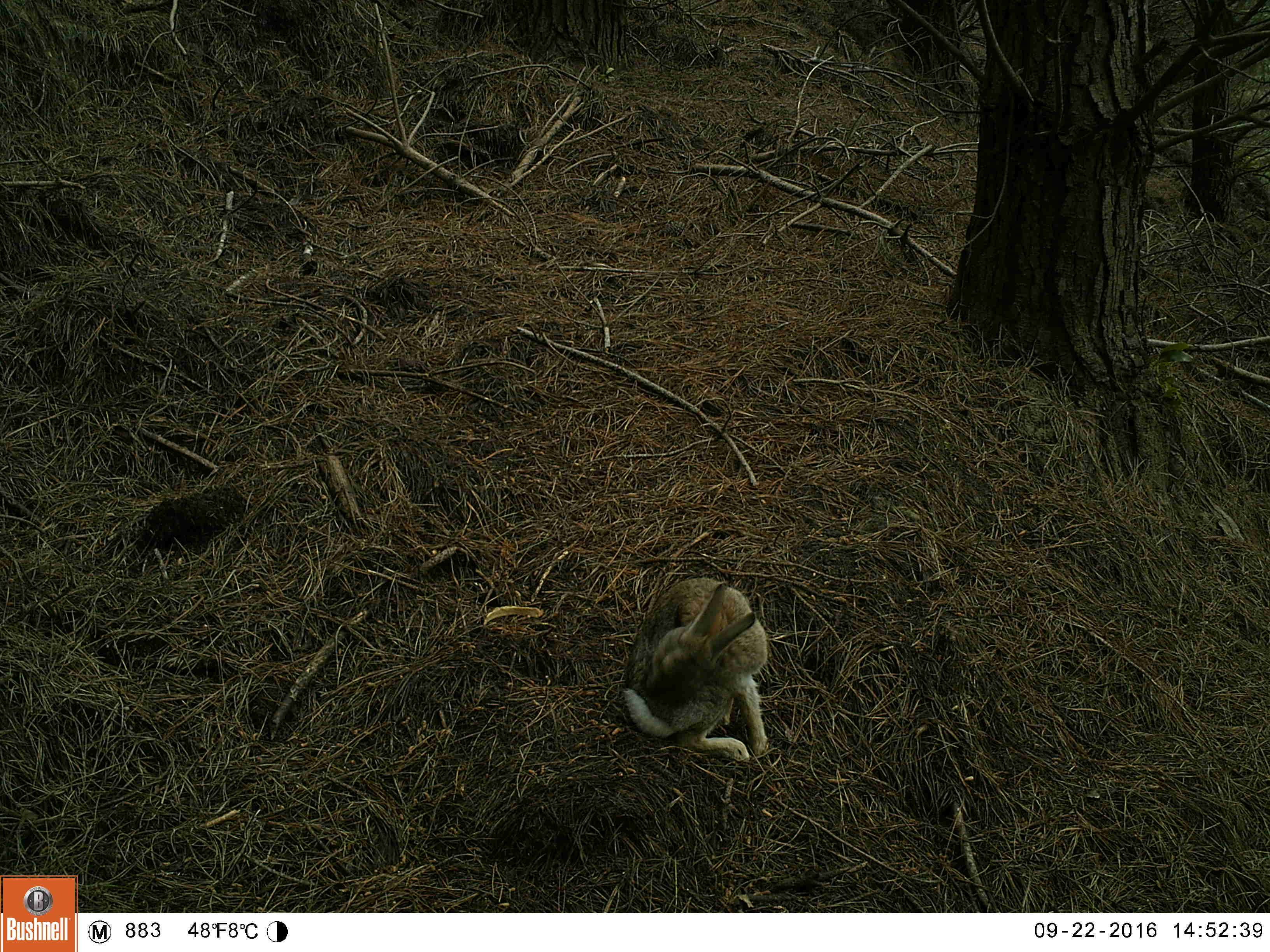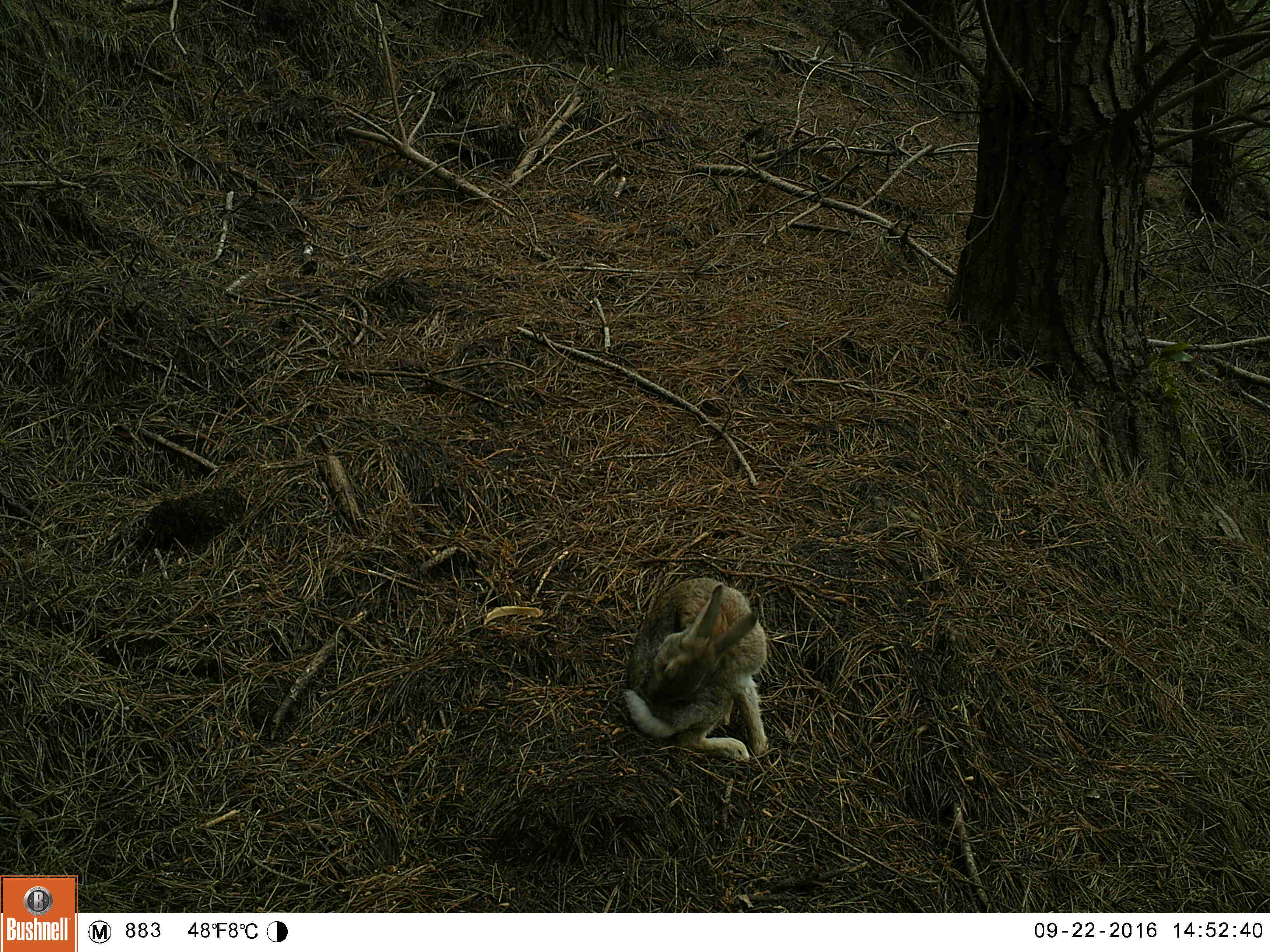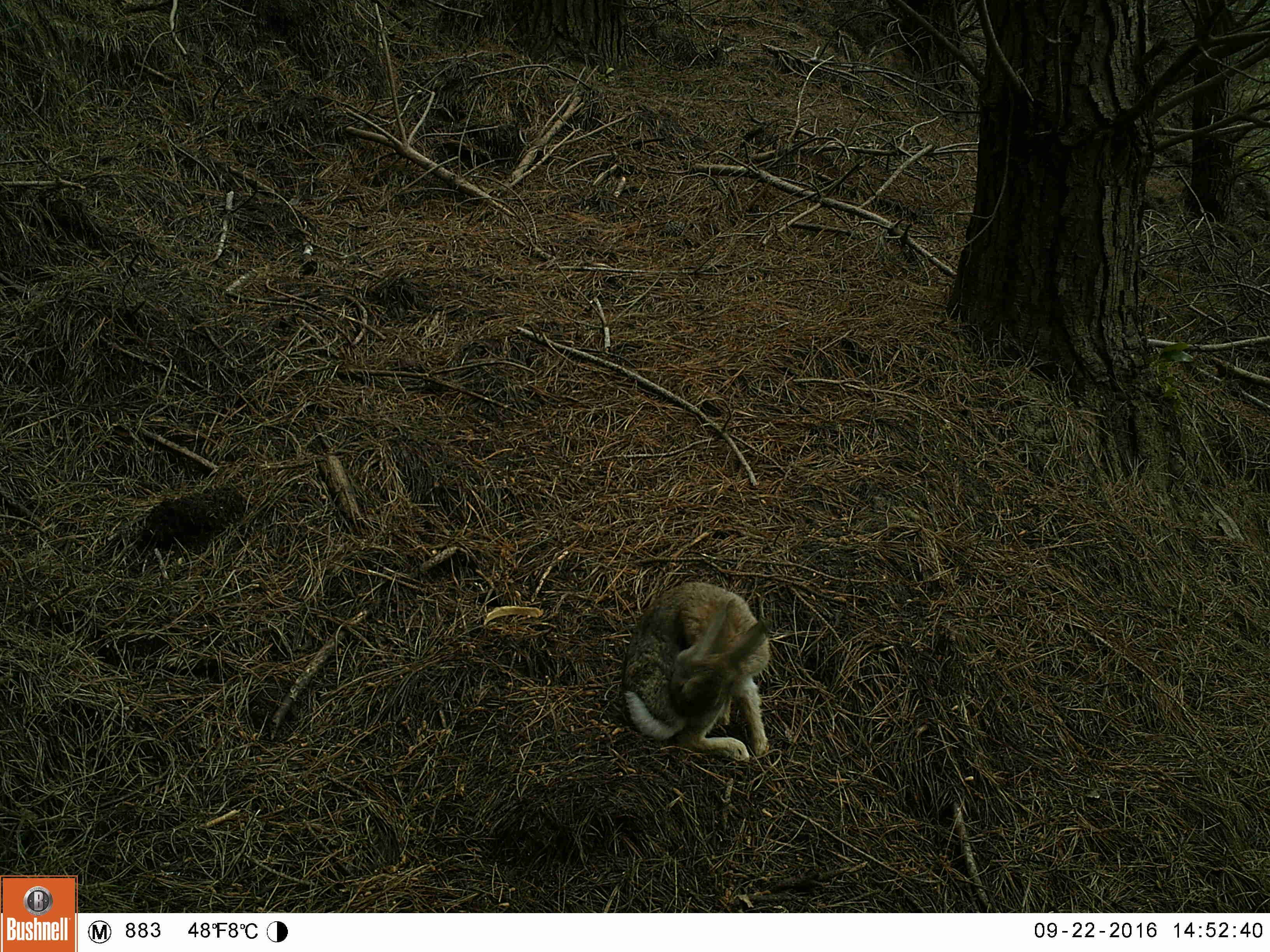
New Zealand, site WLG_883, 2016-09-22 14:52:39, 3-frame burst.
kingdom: Animalia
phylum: Chordata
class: Mammalia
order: Lagomorpha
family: Leporidae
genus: Oryctolagus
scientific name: Oryctolagus cuniculus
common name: european rabbit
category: rabbit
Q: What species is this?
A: Rabbit (european rabbit) (Oryctolagus cuniculus).